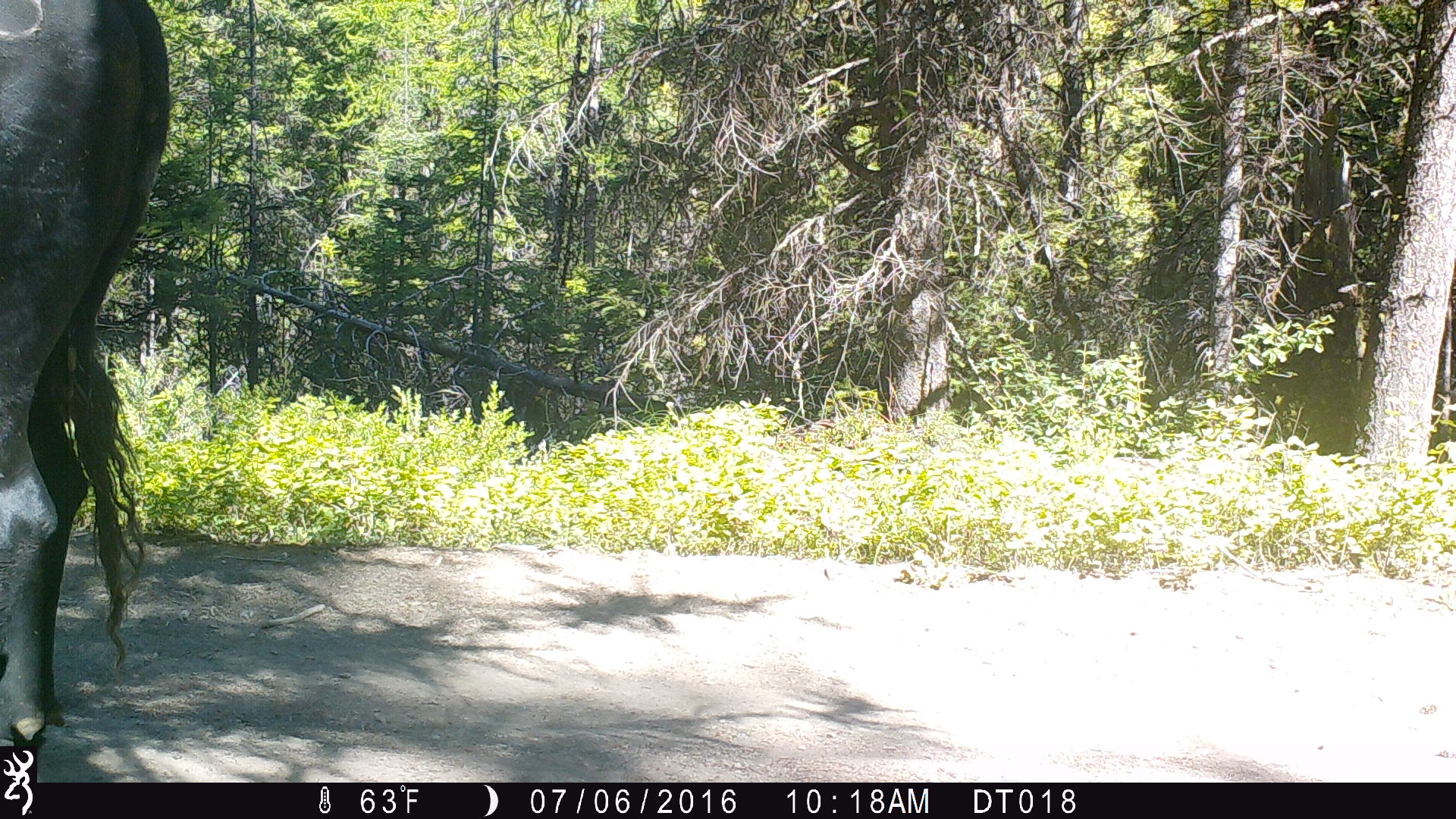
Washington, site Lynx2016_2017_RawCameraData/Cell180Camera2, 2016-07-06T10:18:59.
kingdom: Animalia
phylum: Chordata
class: Mammalia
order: Artiodactyla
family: Bovidae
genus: Bos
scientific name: Bos taurus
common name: domestic cattle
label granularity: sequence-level